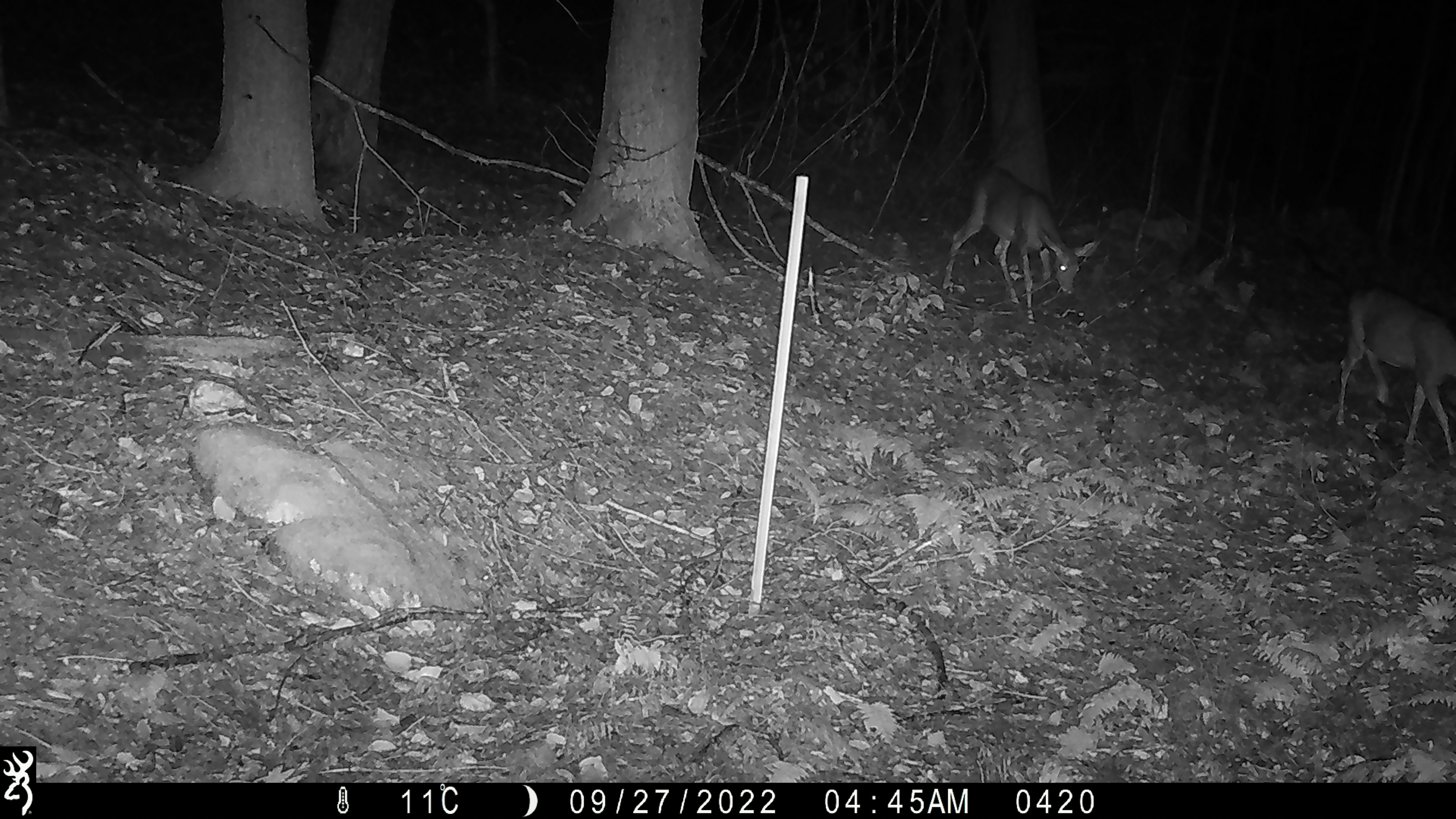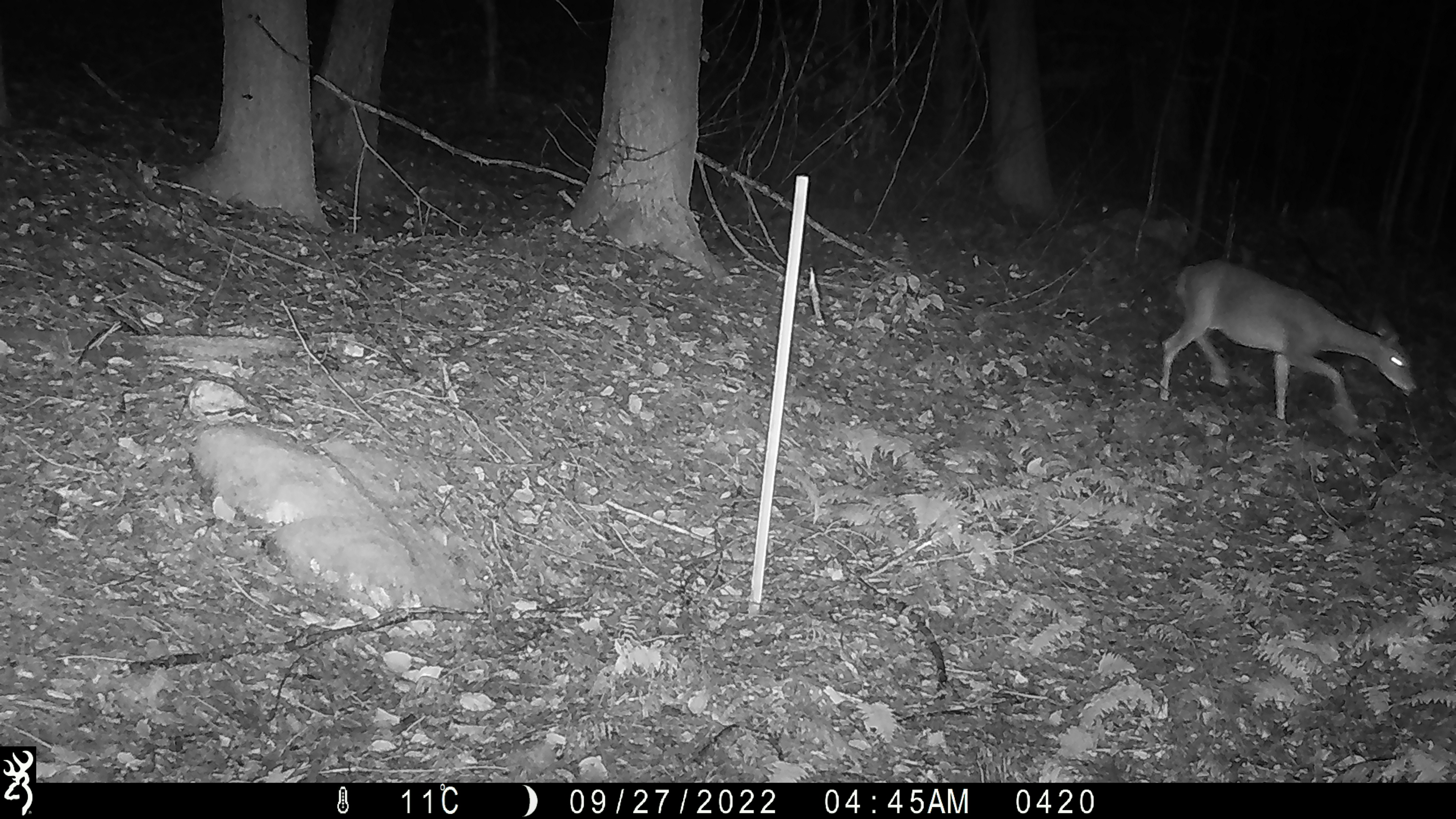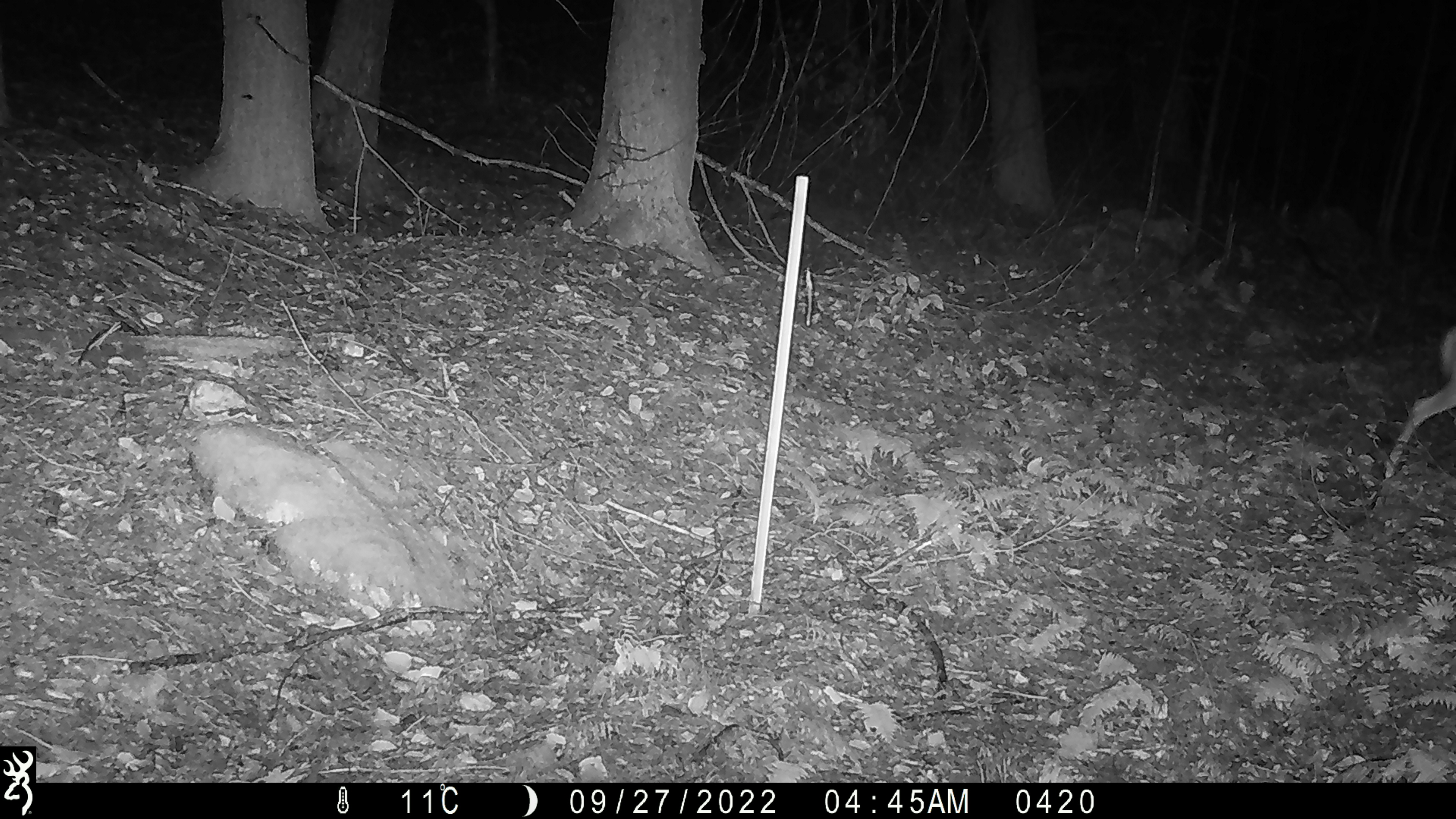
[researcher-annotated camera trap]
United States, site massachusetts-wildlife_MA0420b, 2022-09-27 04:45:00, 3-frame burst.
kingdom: Animalia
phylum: Chordata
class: Mammalia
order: Artiodactyla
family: Cervidae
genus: Odocoileus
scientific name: Odocoileus virginianus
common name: white-tailed deer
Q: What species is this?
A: White-tailed deer (Odocoileus virginianus).